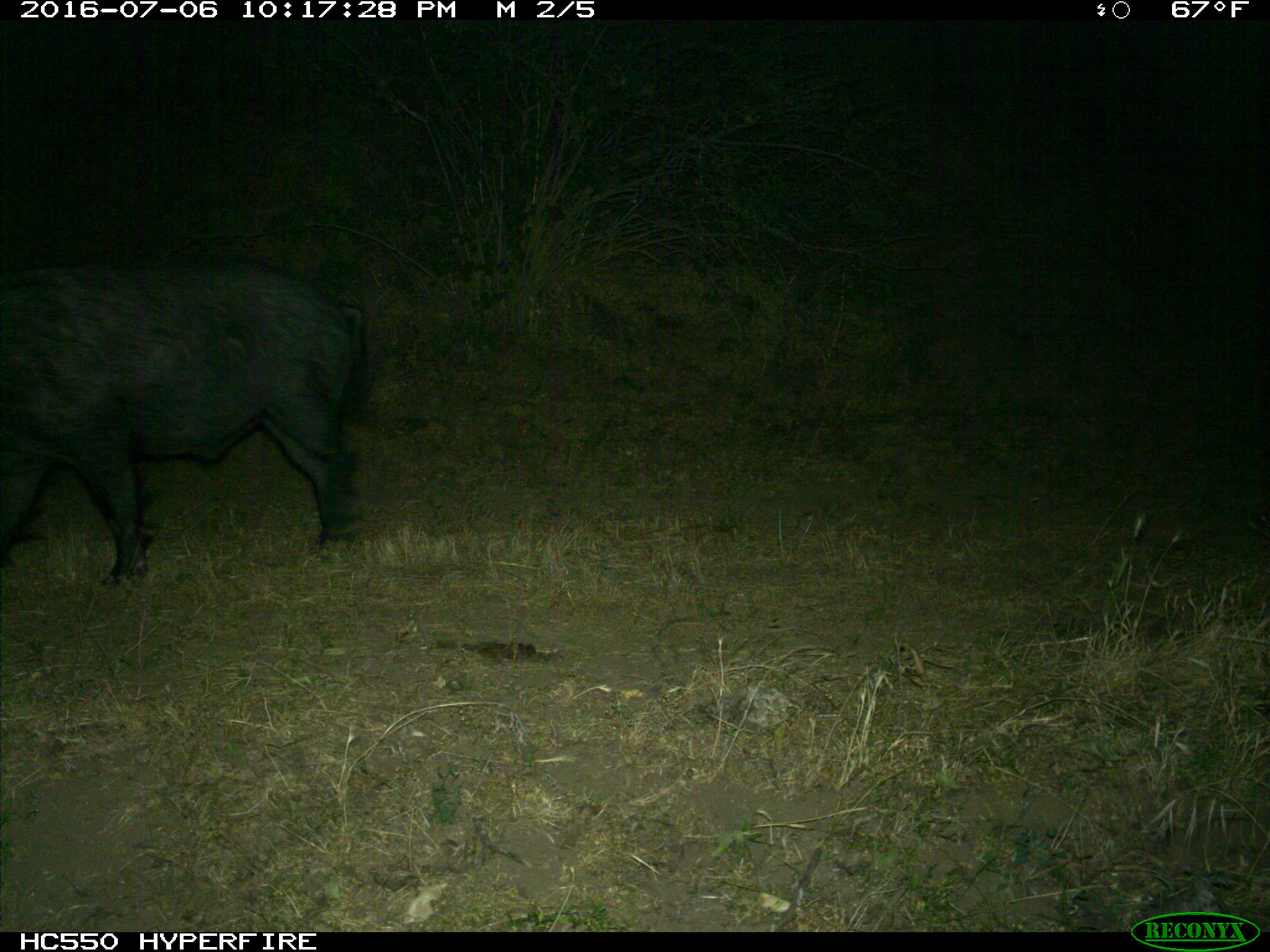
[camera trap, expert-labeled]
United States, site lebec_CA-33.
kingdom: Animalia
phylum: Chordata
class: Mammalia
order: Artiodactyla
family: Suidae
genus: Sus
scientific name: Sus scrofa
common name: wild boar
Sus scrofa (wild boar).